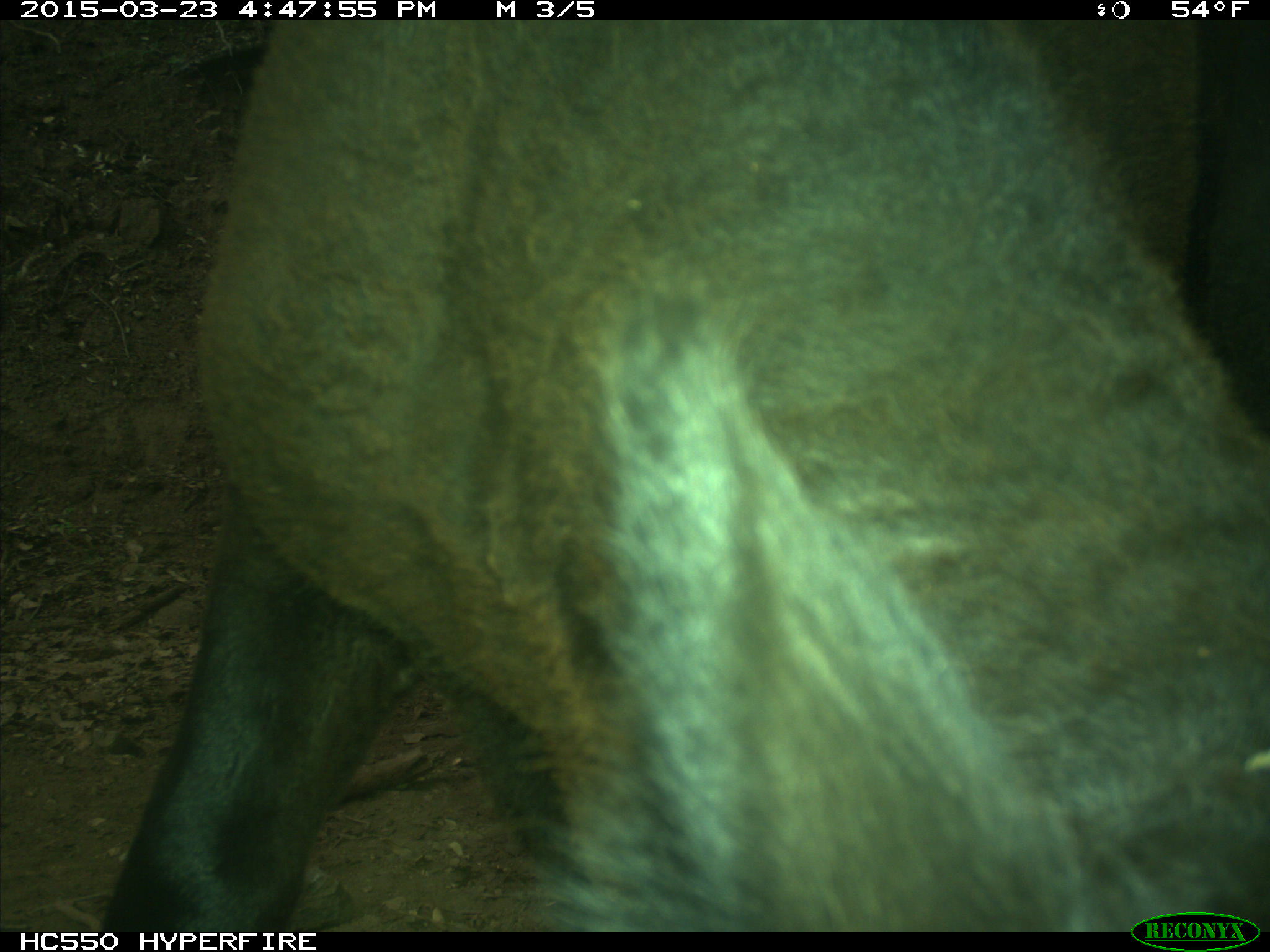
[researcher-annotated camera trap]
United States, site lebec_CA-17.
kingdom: Animalia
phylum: Chordata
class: Mammalia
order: Artiodactyla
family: Bovidae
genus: Bos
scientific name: Bos taurus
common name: domestic cow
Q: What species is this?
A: Bos taurus (domestic cow).